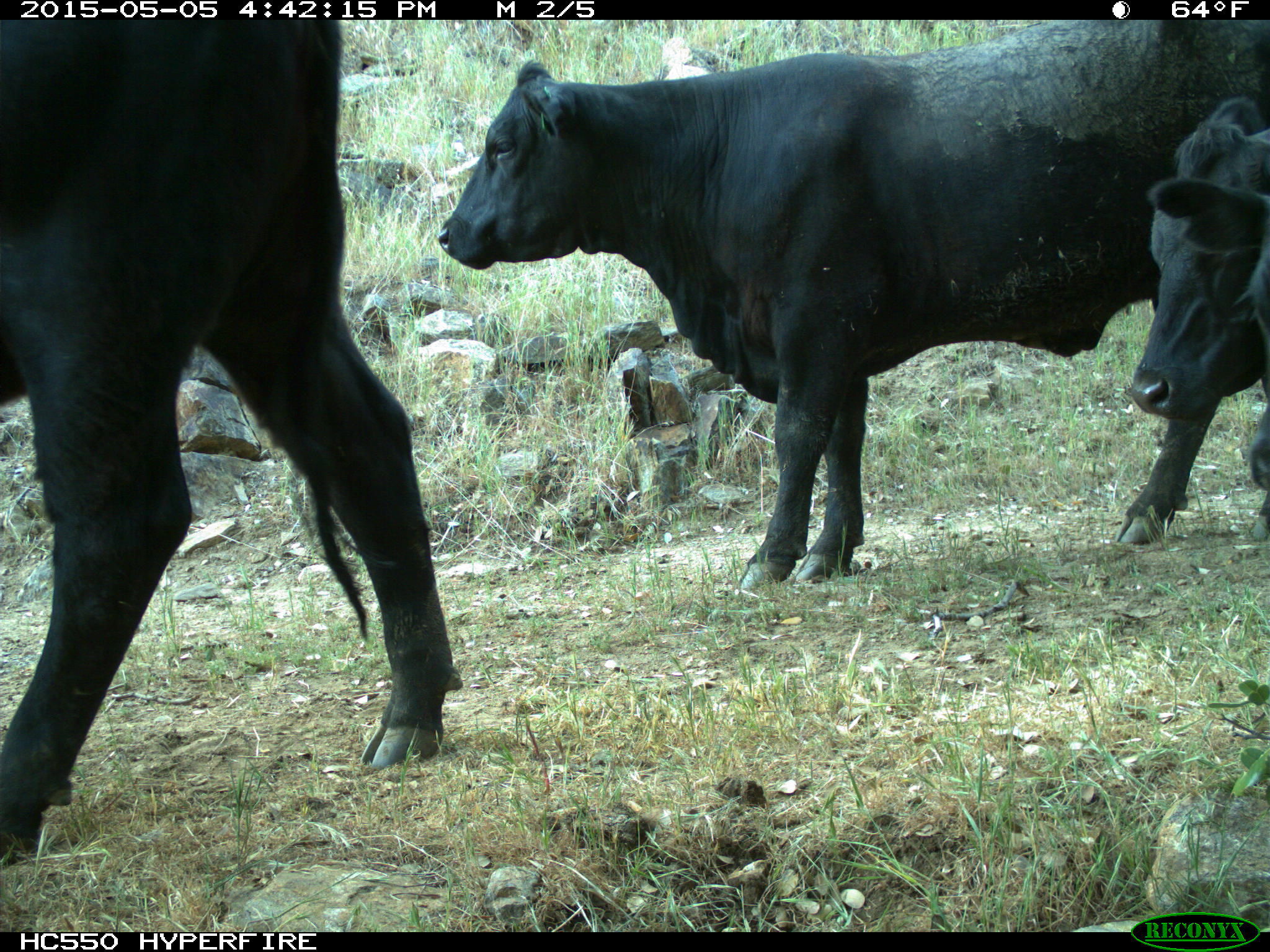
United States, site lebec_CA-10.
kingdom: Animalia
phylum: Chordata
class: Mammalia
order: Artiodactyla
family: Bovidae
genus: Bos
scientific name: Bos taurus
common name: domestic cow